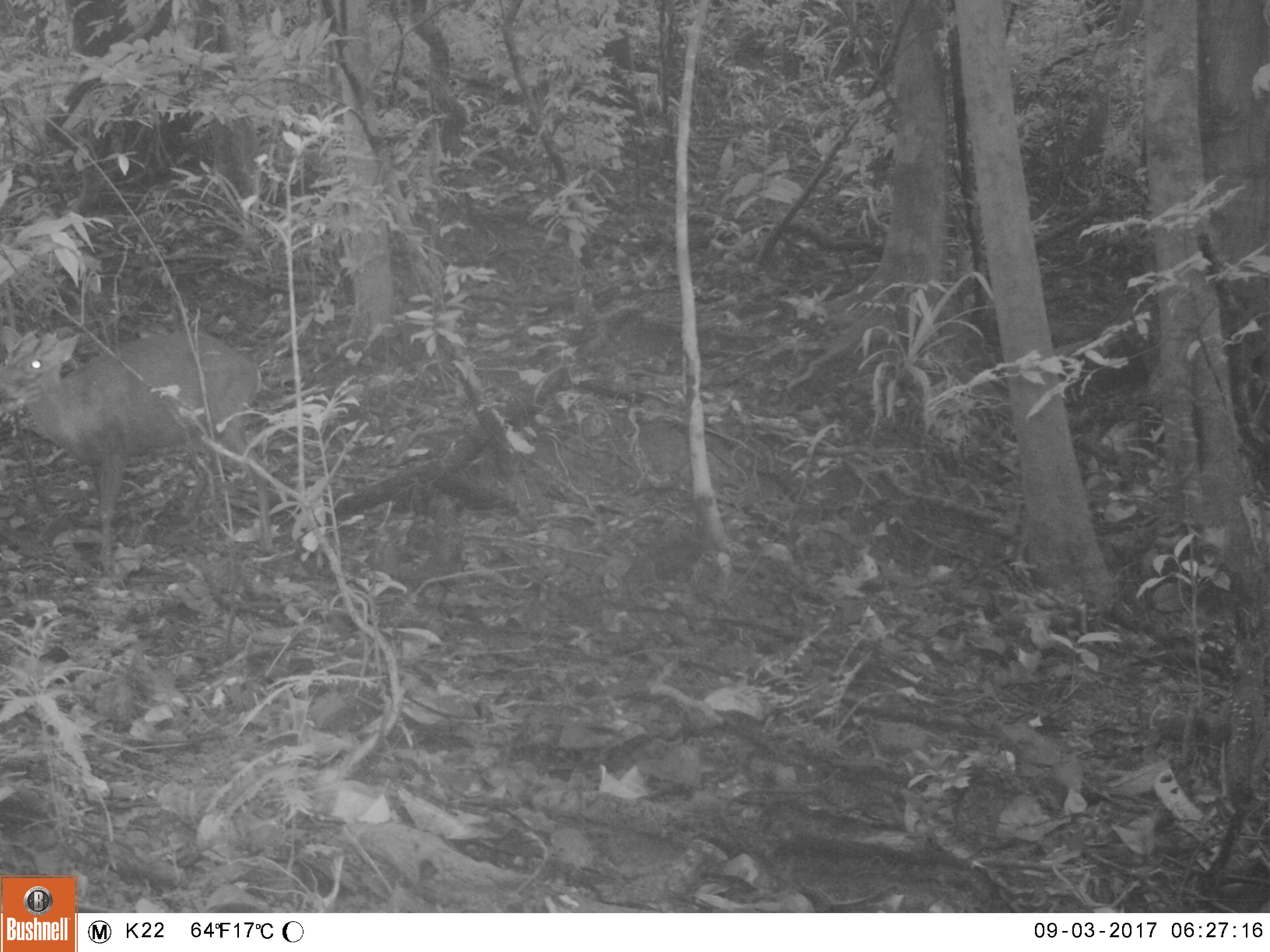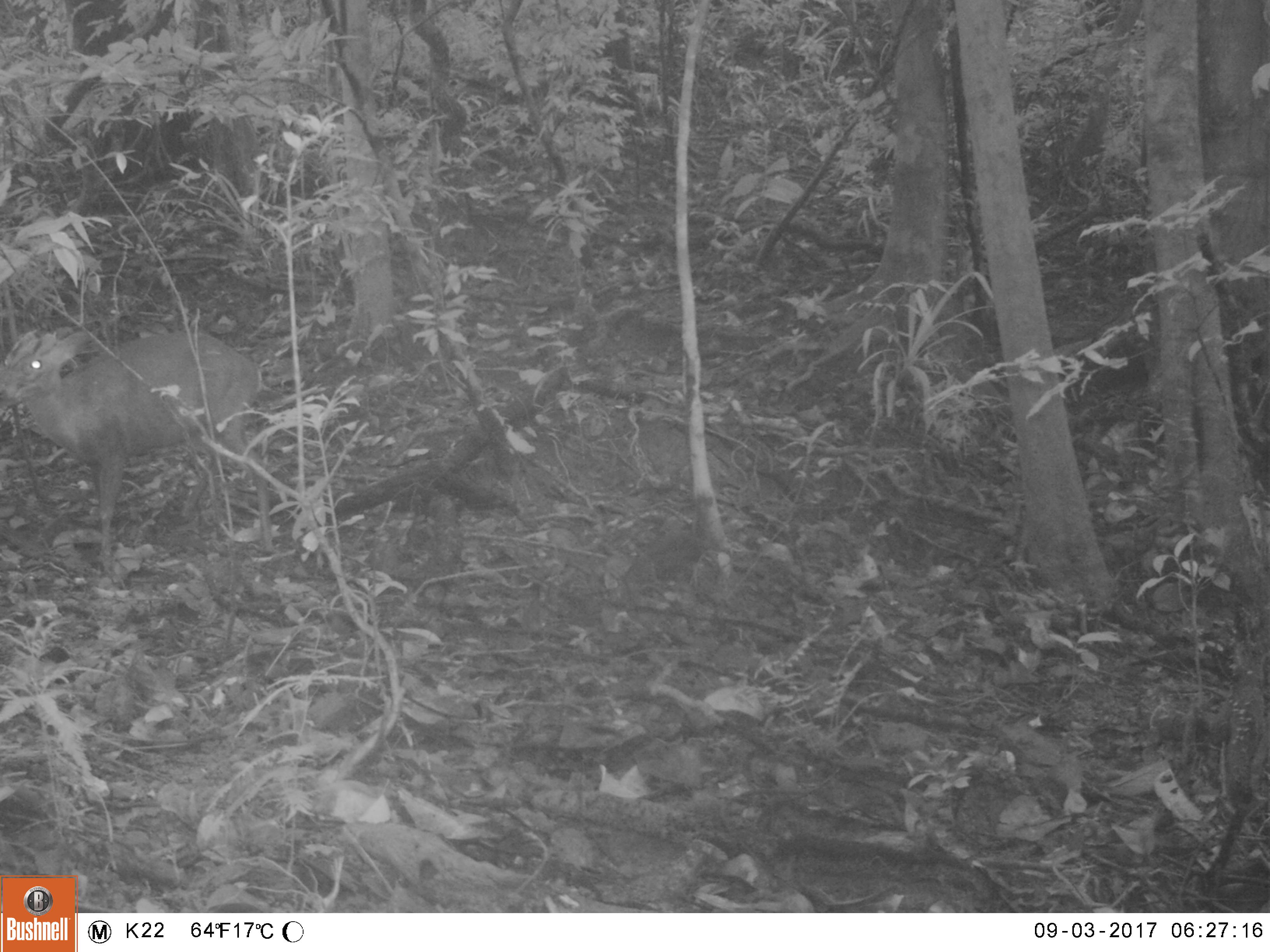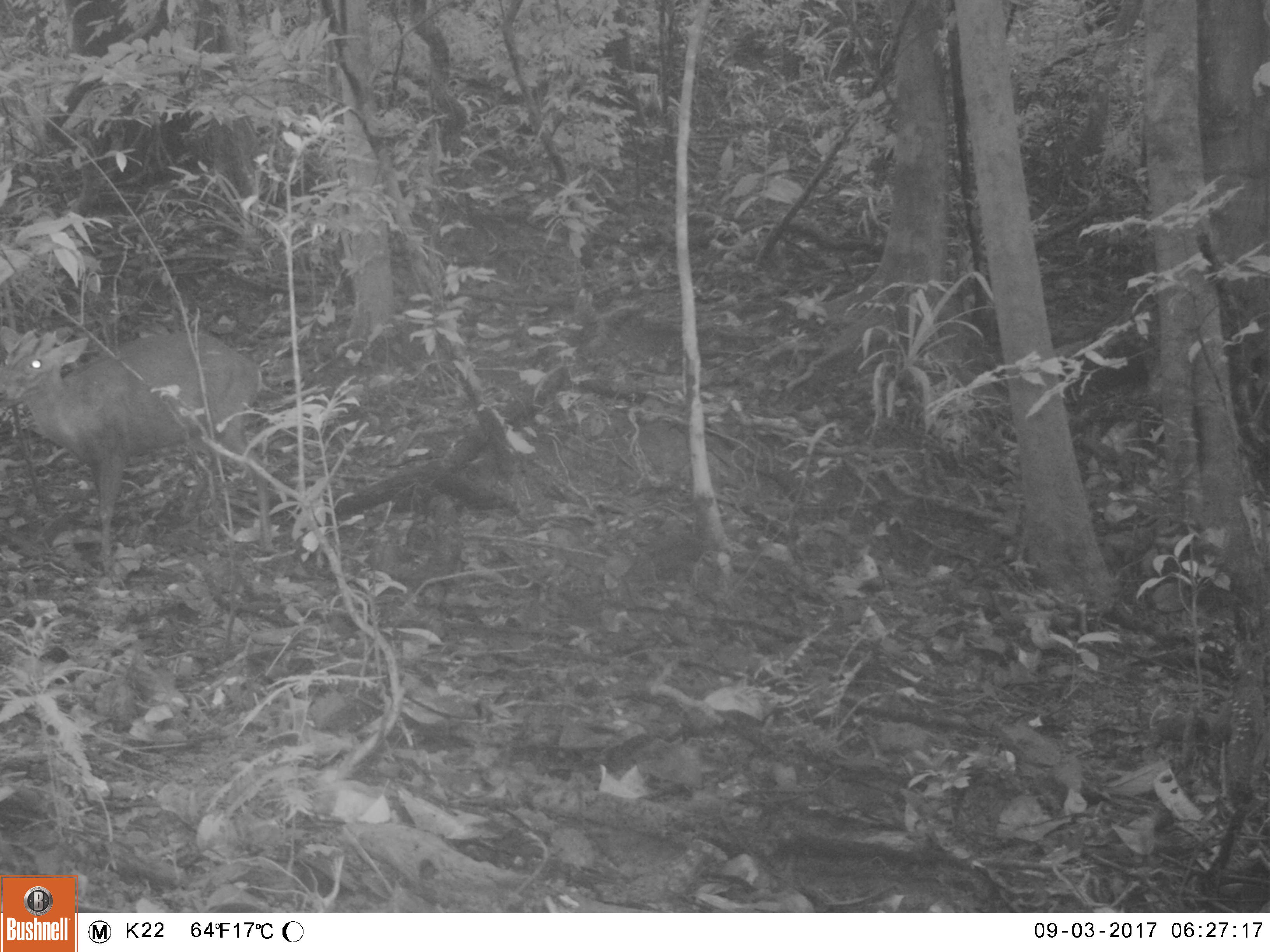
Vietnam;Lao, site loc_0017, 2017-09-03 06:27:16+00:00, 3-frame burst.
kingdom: Animalia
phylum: Chordata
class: Mammalia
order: Artiodactyla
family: Cervidae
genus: Muntiacus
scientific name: Muntiacus rooseveltorum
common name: roosevelt's muntjac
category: roosevelts muntjac group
Roosevelts muntjac group (roosevelt's muntjac) (Muntiacus rooseveltorum). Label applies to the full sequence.